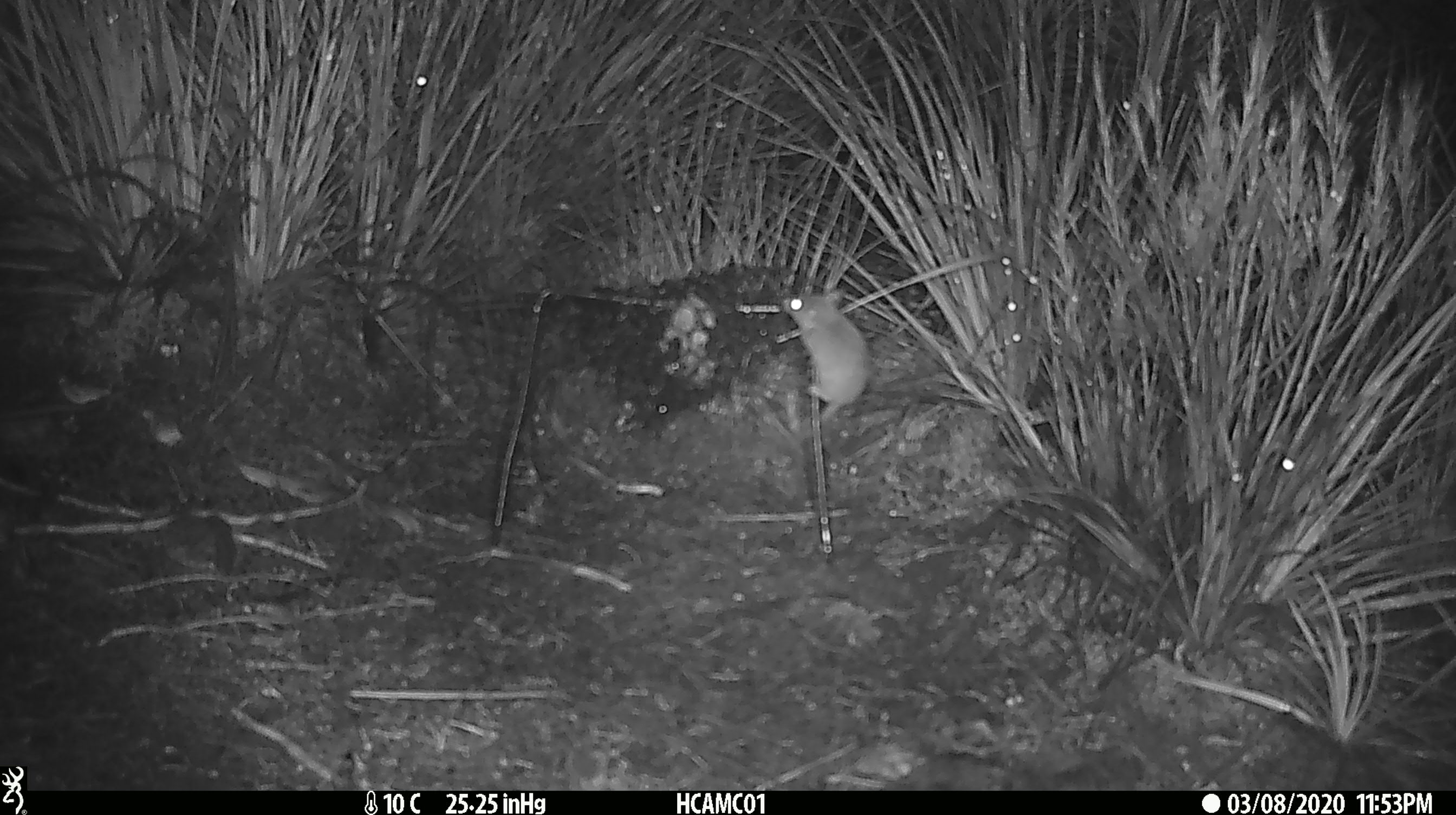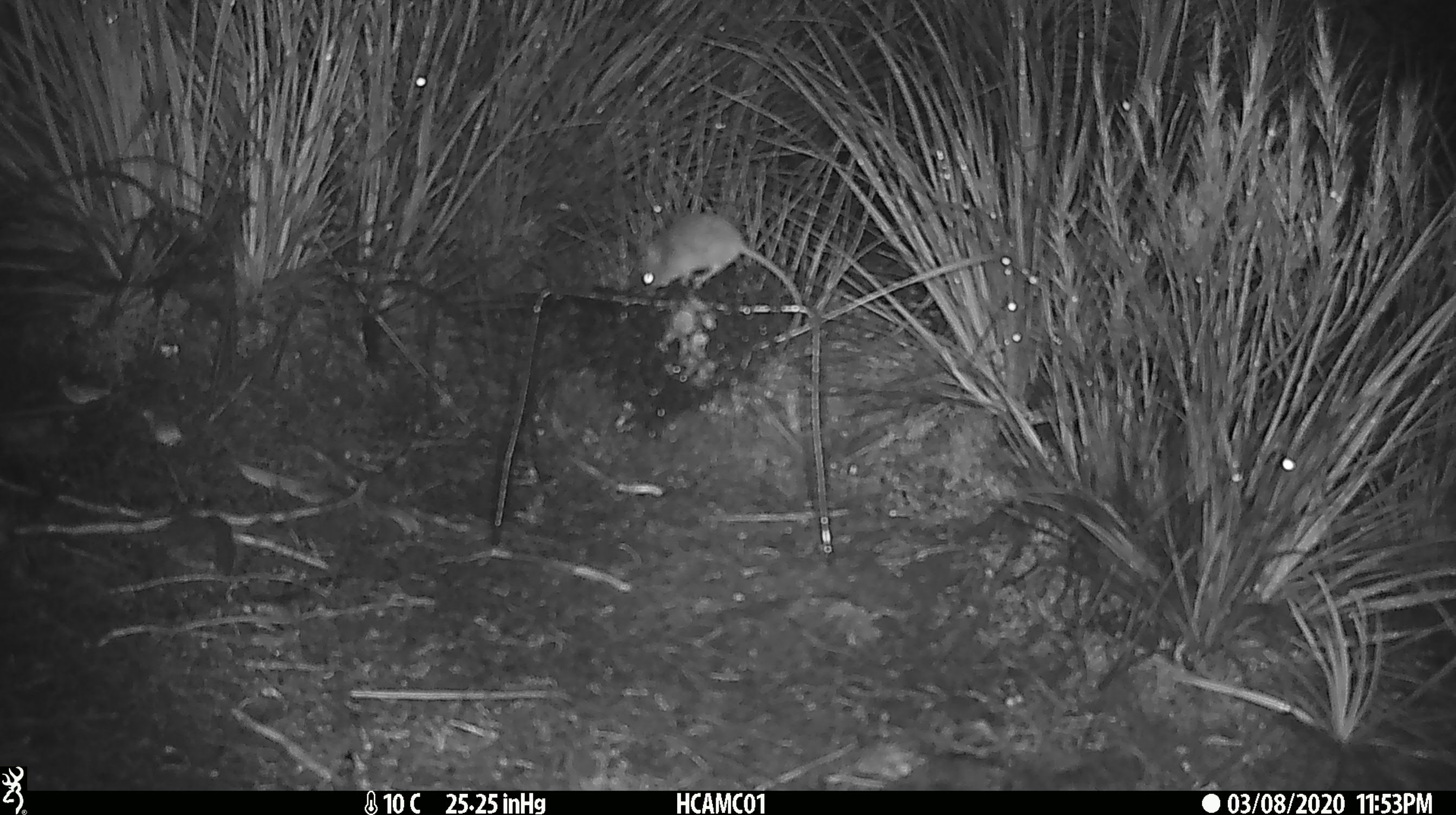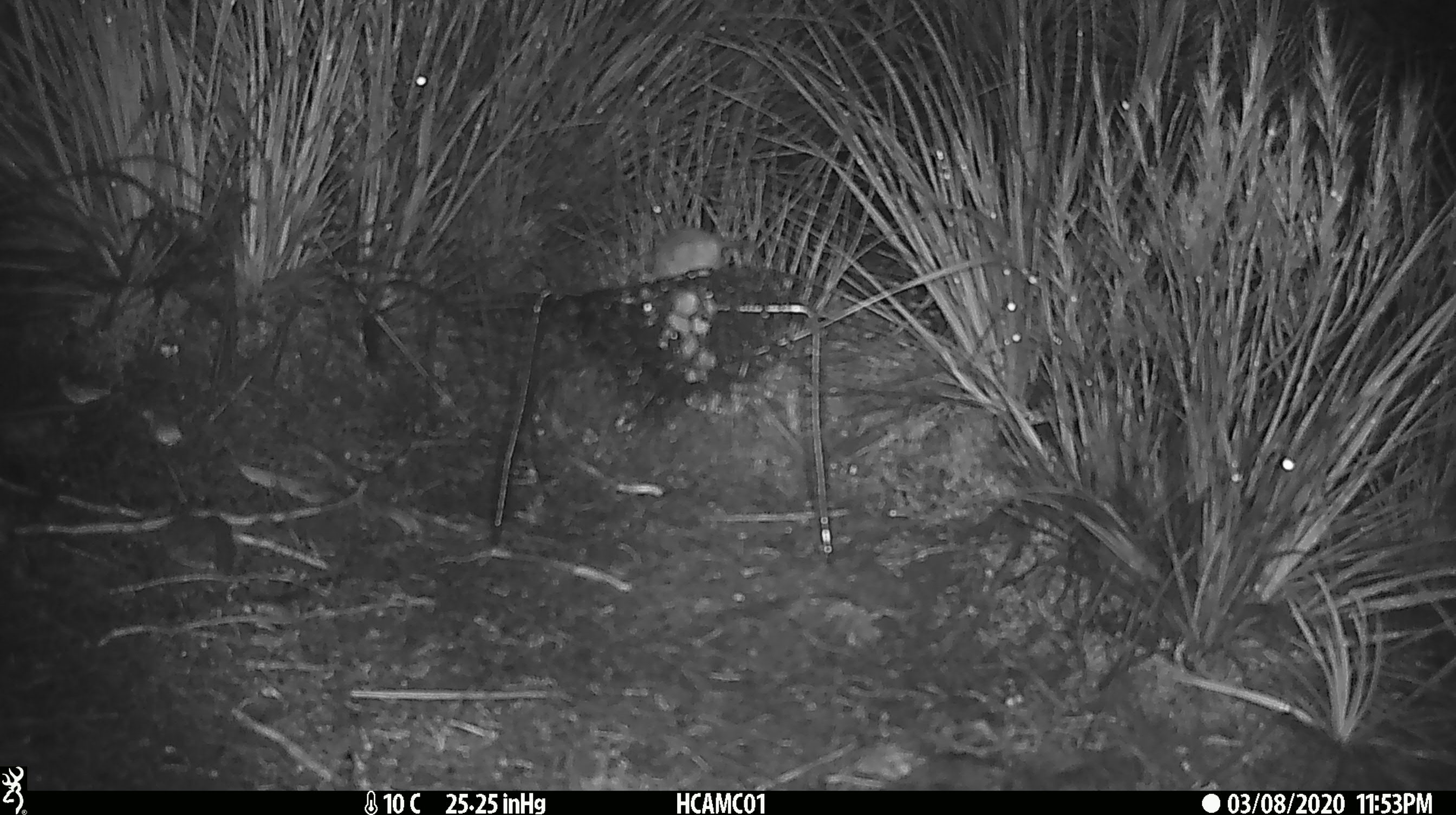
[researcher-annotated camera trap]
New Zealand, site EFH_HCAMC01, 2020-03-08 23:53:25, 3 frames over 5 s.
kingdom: Animalia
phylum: Chordata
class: Mammalia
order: Rodentia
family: Muridae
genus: Mus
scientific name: Mus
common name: mouse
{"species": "mouse (Mus)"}